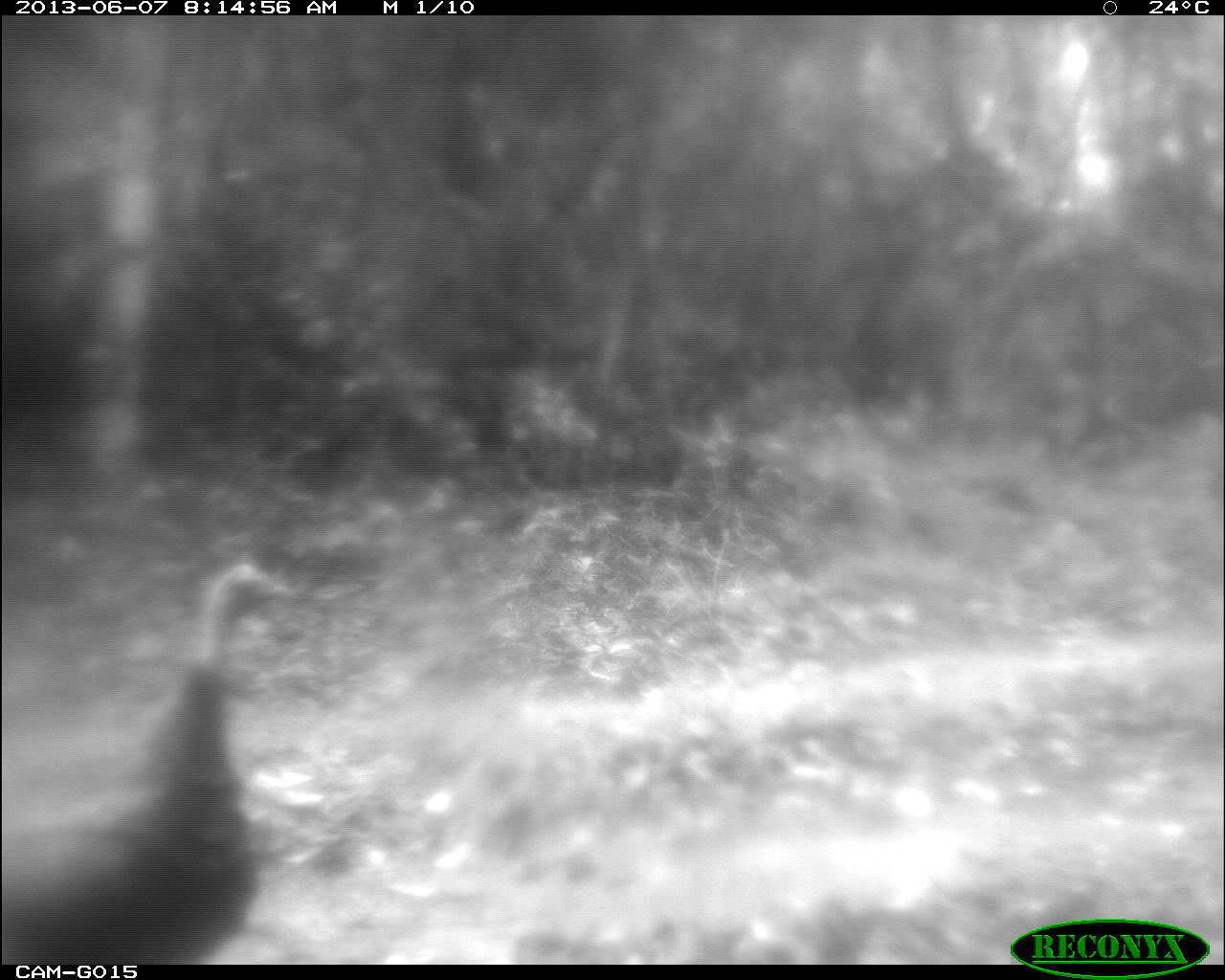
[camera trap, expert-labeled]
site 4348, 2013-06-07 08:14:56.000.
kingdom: Animalia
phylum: Chordata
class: Aves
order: Galliformes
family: Phasianidae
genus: Meleagris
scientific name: Meleagris ocellata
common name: ocellated turkey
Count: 1.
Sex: female.